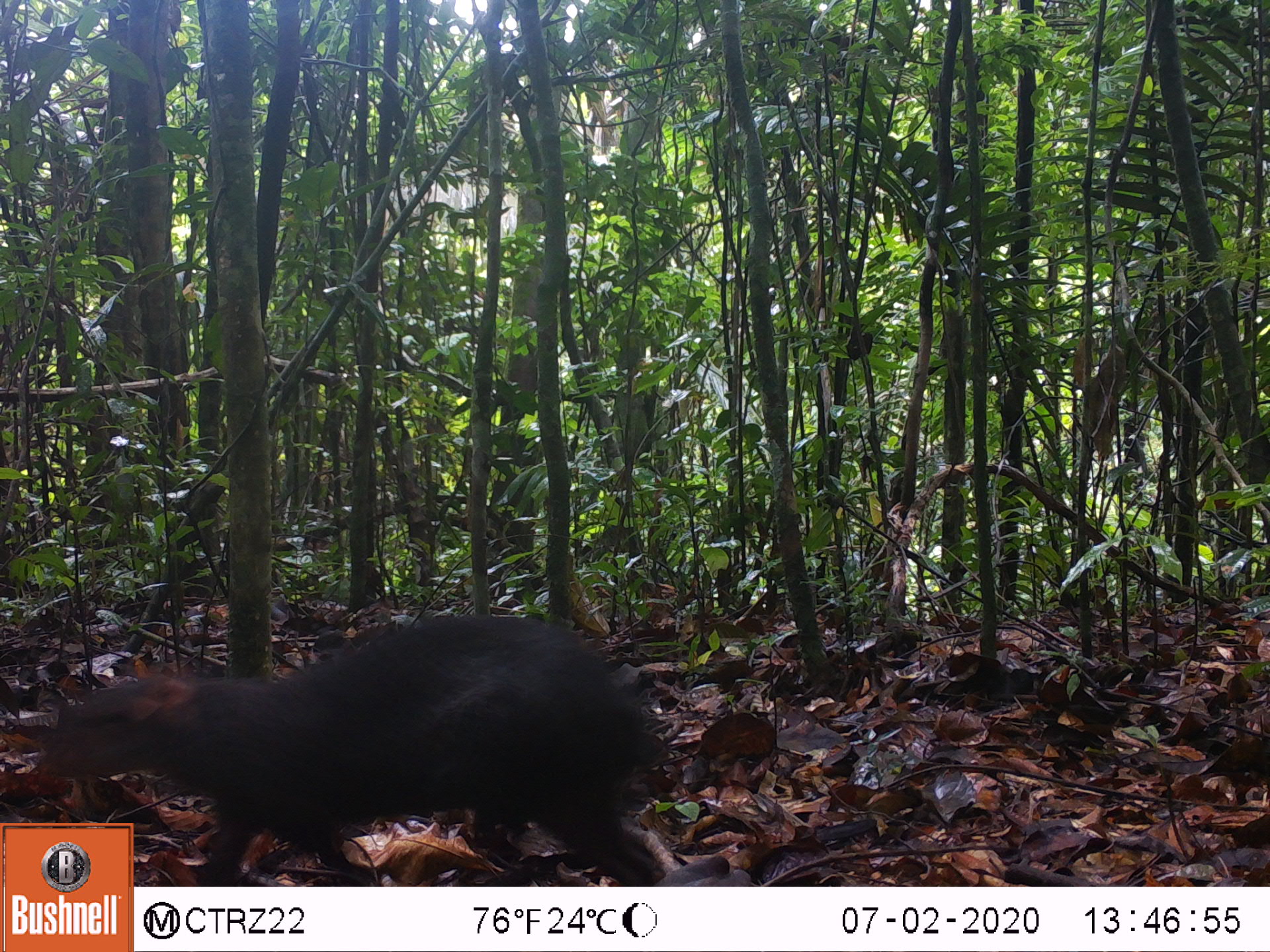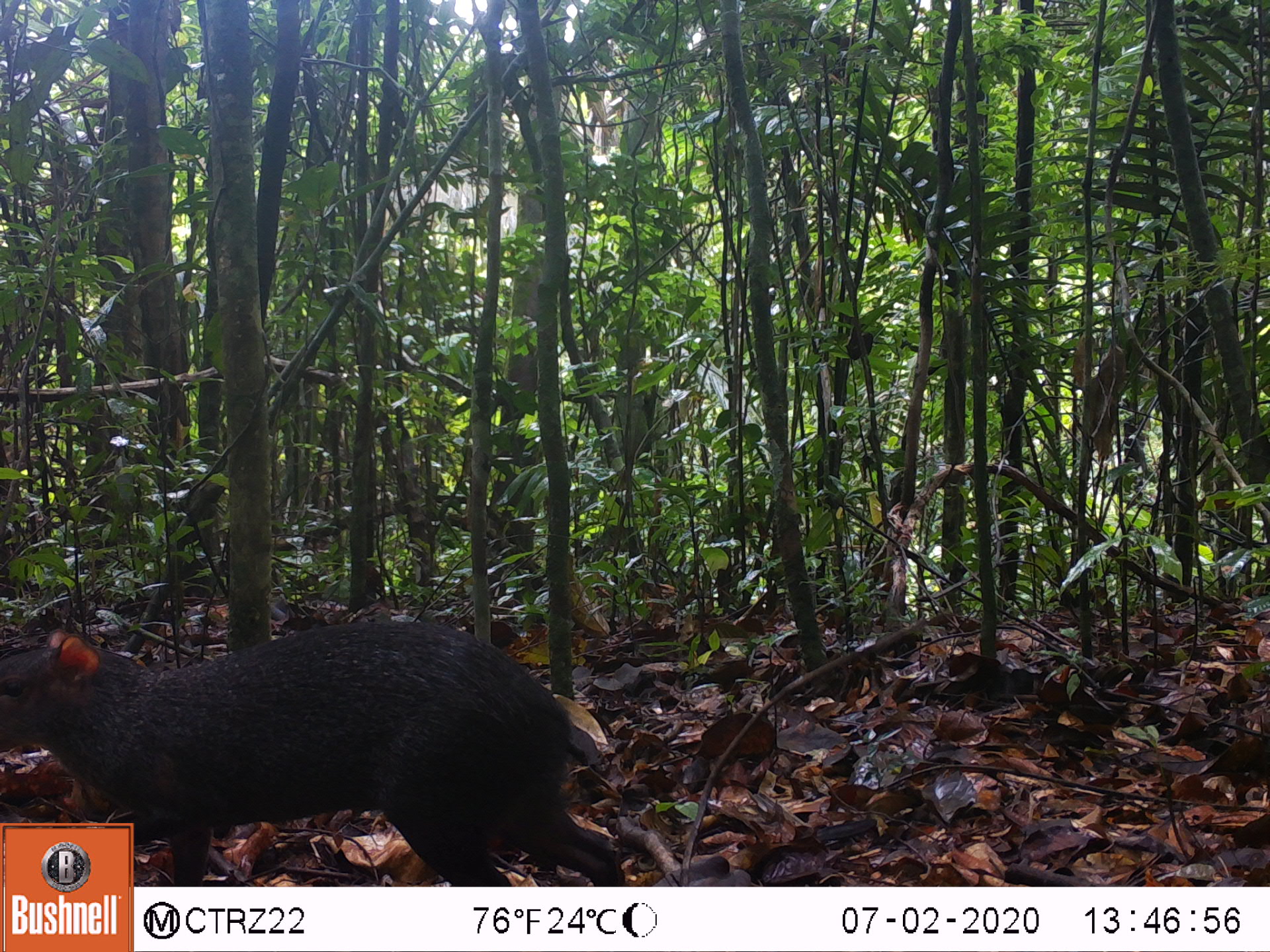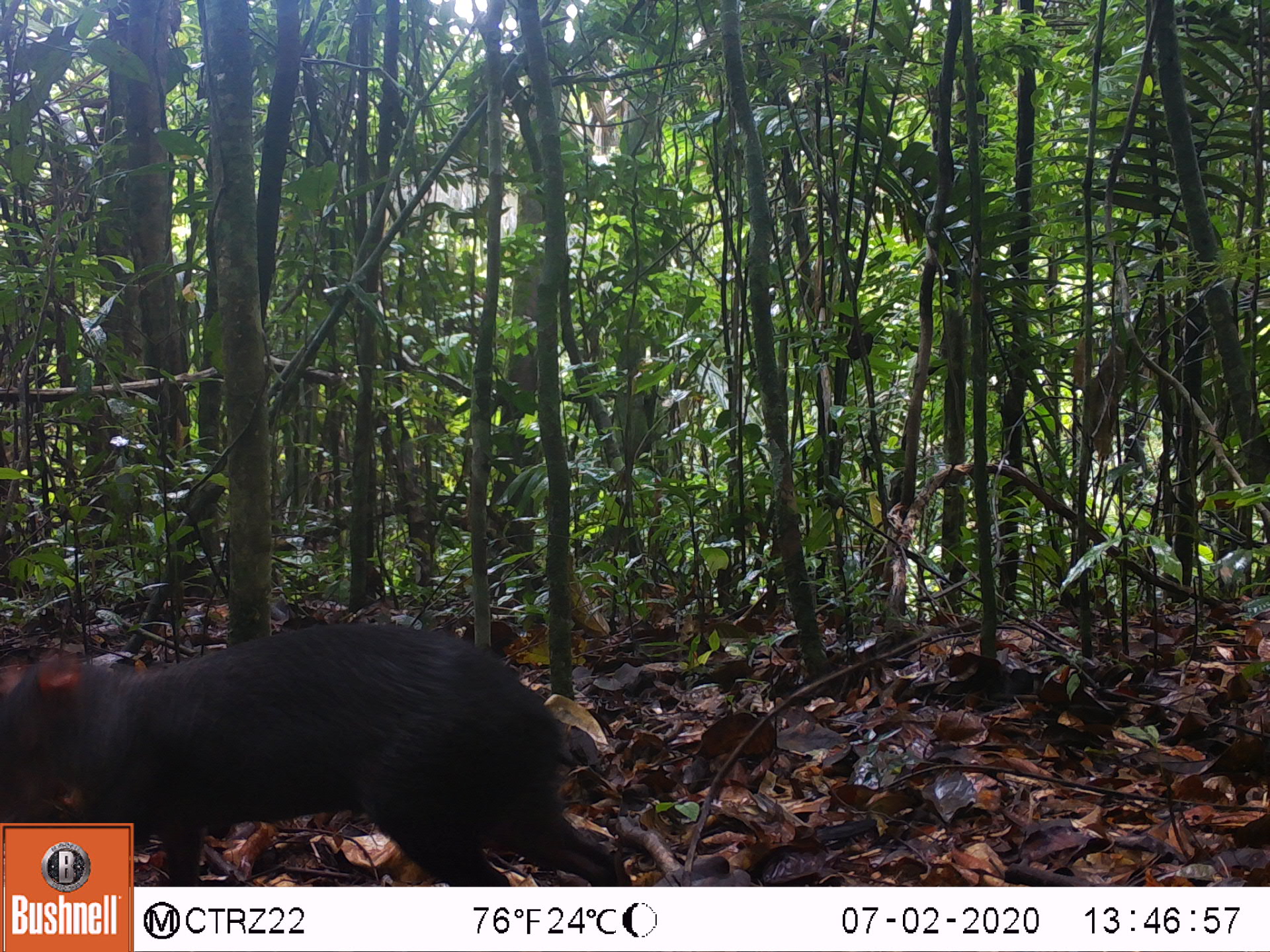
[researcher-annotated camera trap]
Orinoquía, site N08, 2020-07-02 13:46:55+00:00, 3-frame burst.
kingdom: Animalia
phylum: Chordata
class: Mammalia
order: Rodentia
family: Dasyproctidae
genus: Dasyprocta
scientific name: Dasyprocta fuliginosa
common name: black agouti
Black agouti (Dasyprocta fuliginosa).